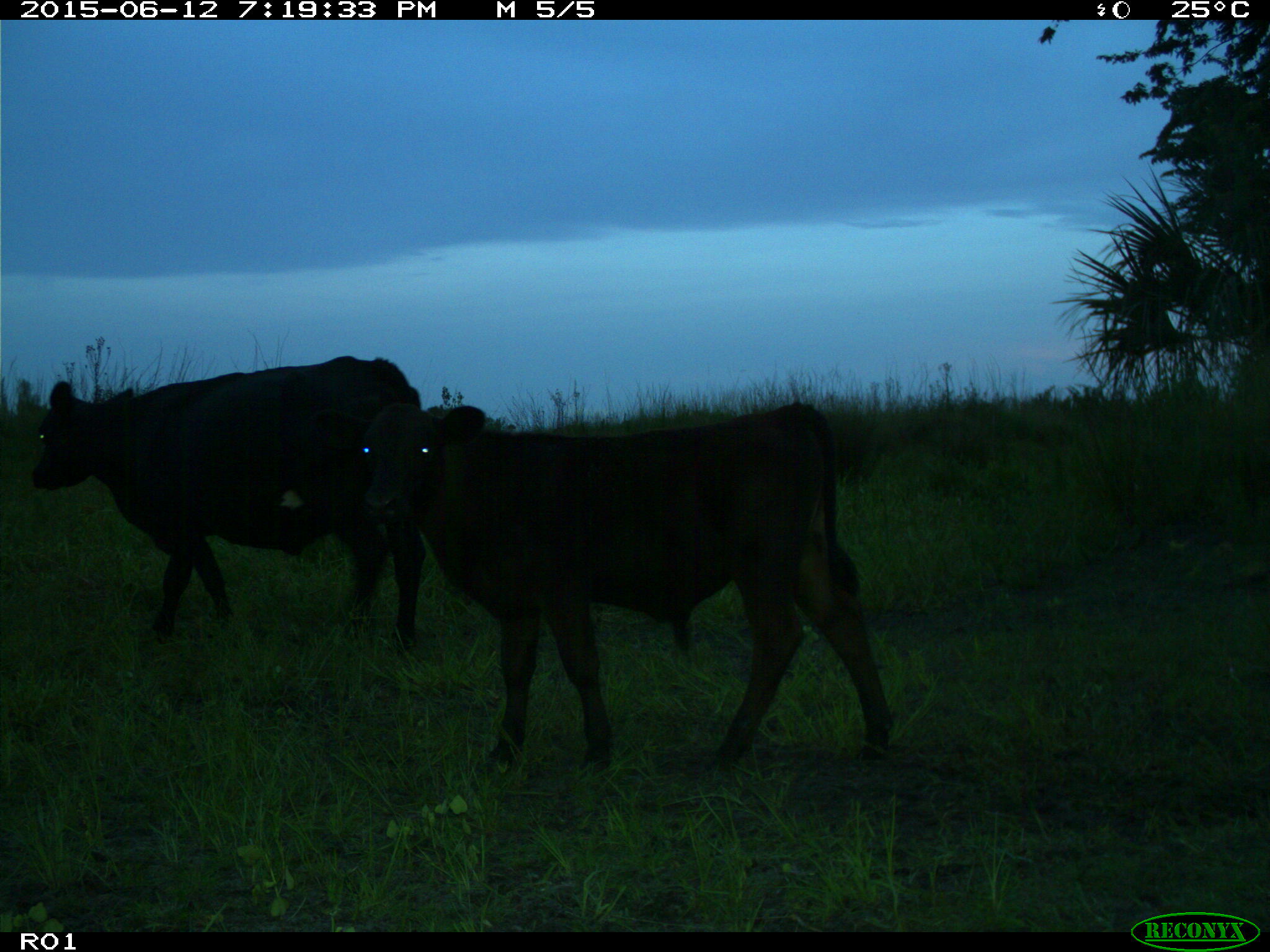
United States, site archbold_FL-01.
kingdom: Animalia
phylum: Chordata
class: Mammalia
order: Artiodactyla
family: Bovidae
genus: Bos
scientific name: Bos taurus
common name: domestic cow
Bos taurus (domestic cow).